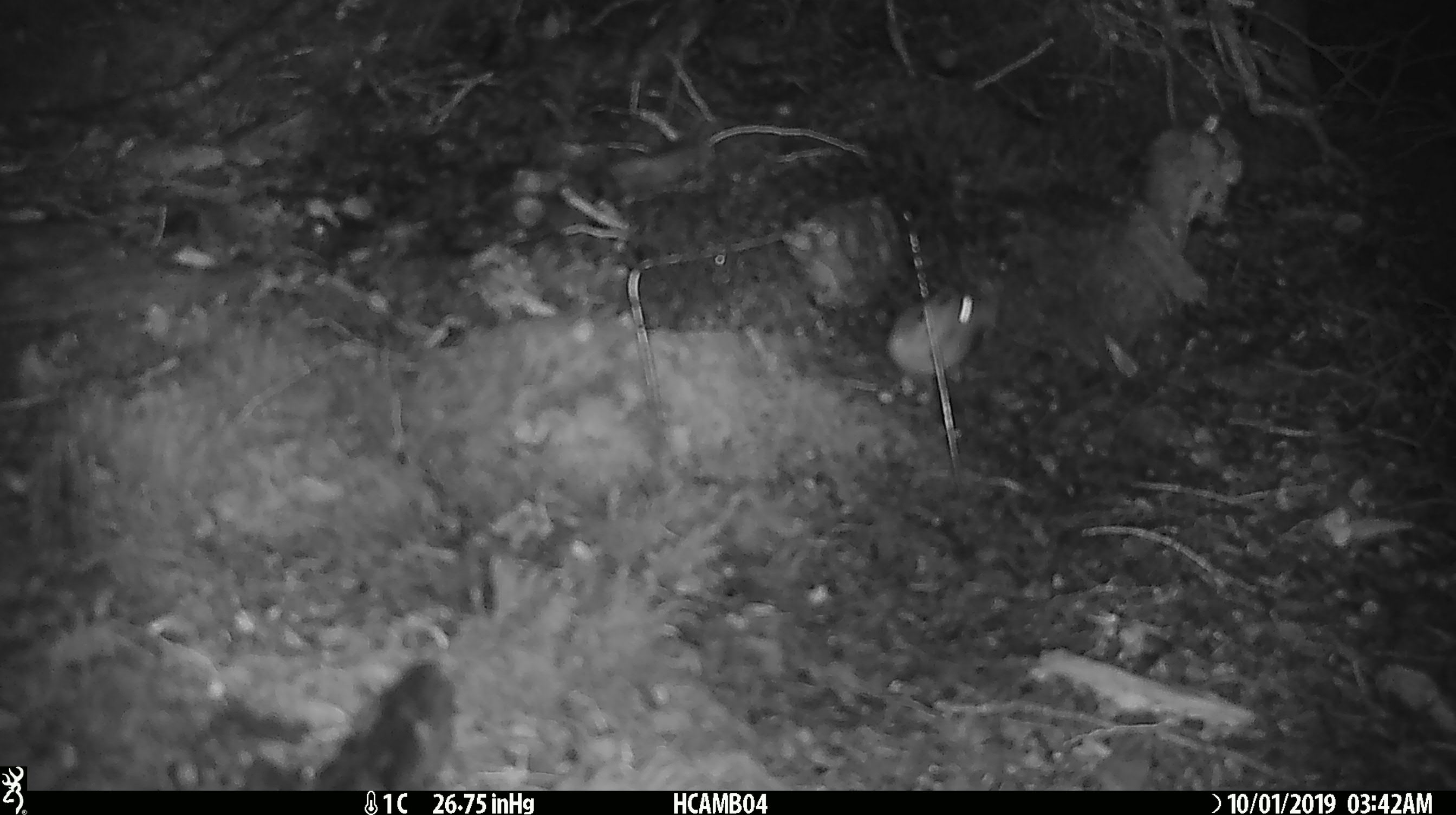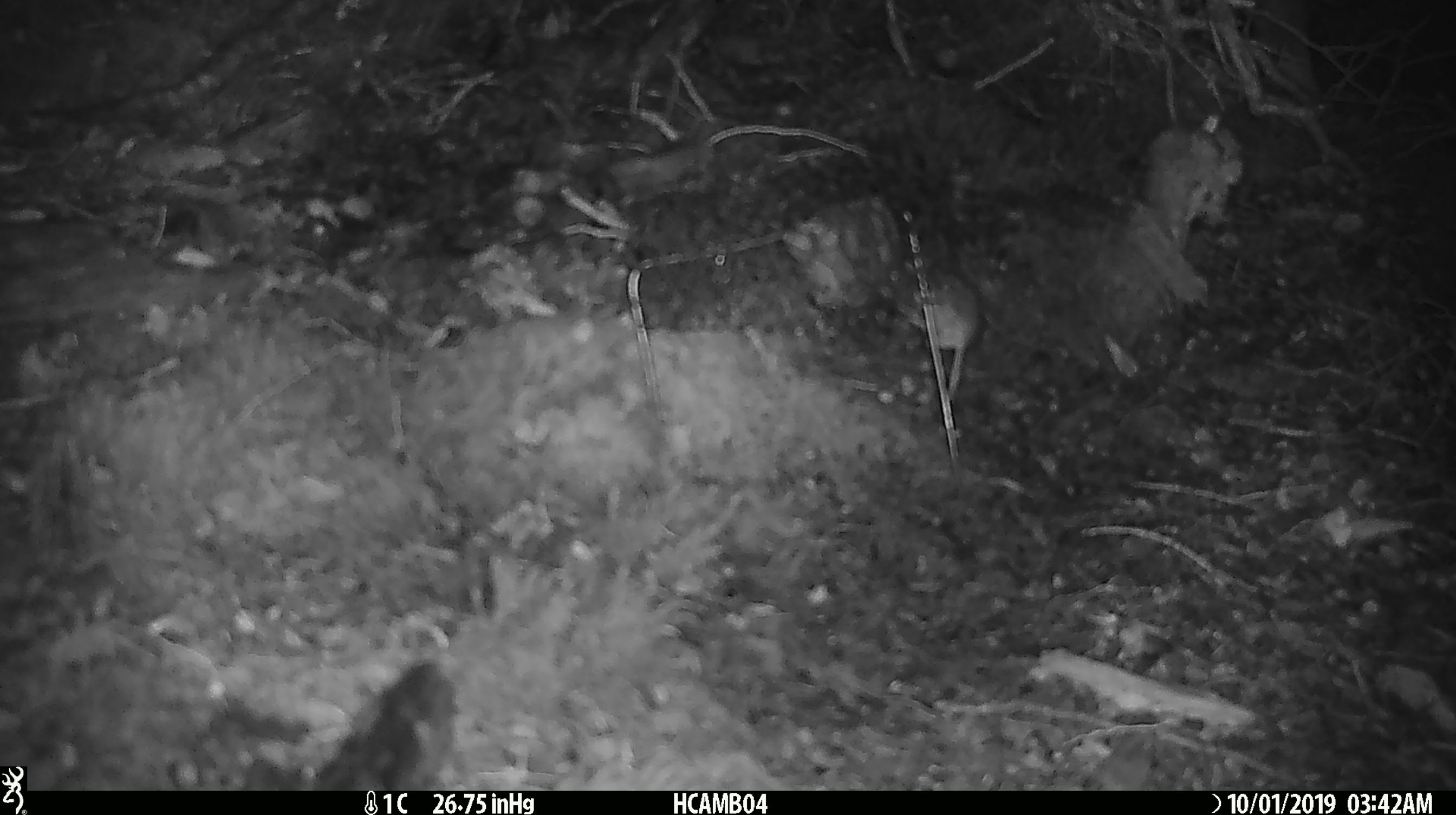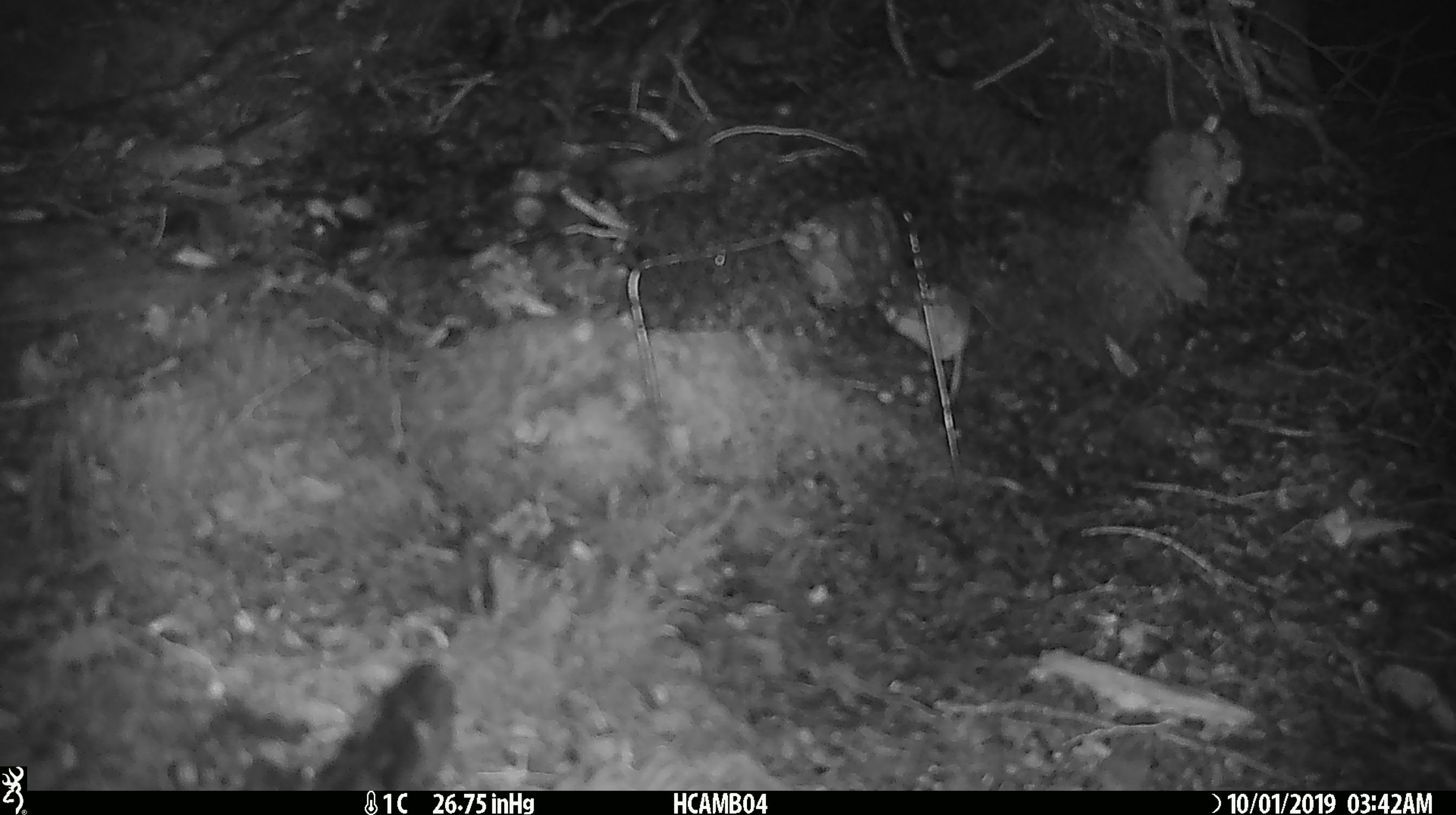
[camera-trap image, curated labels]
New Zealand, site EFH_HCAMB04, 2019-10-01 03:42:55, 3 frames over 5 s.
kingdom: Animalia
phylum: Chordata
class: Mammalia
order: Rodentia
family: Muridae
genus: Mus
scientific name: Mus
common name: mouse